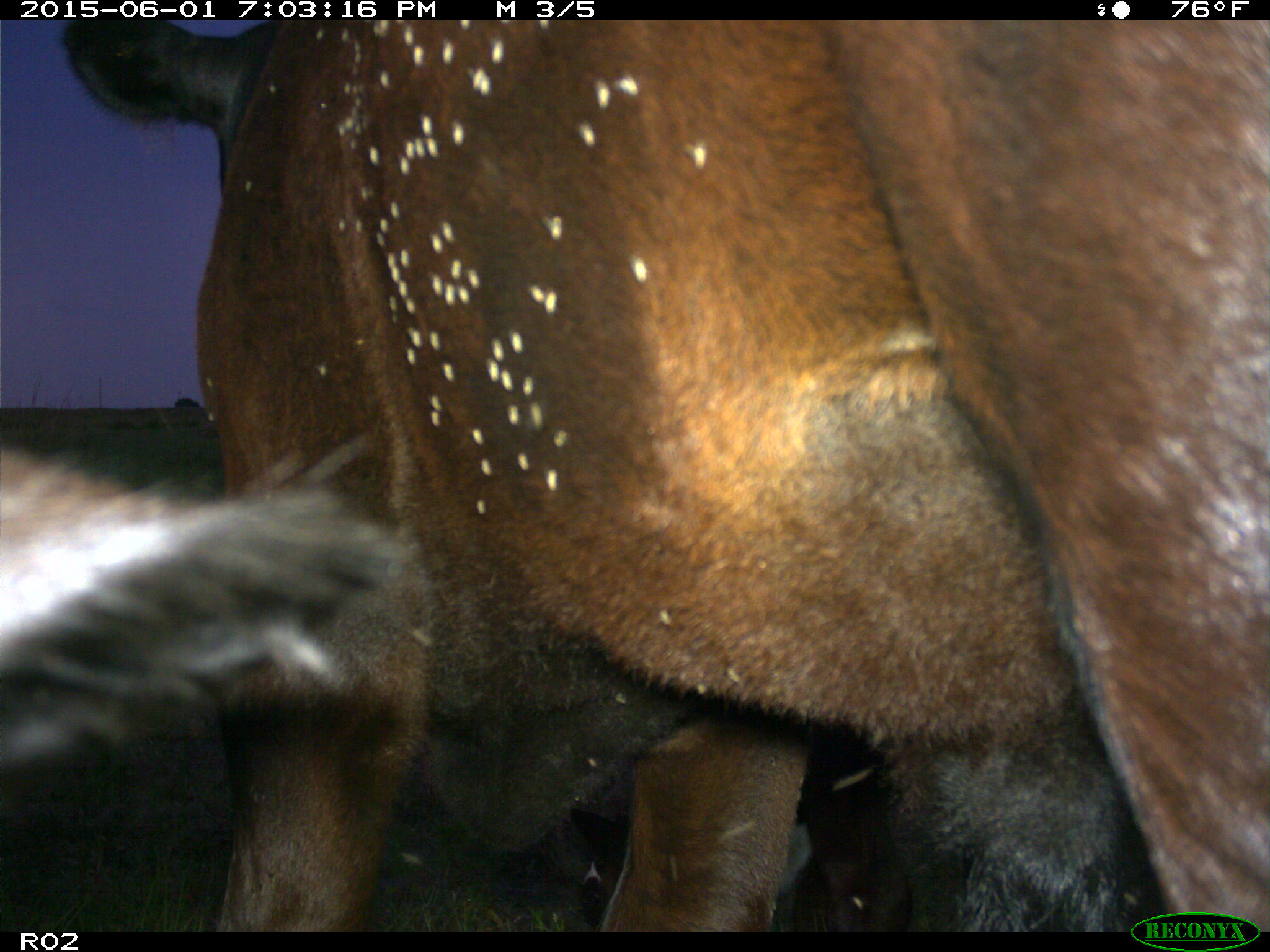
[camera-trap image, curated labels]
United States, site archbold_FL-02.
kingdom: Animalia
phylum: Chordata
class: Mammalia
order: Artiodactyla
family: Bovidae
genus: Bos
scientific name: Bos taurus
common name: domestic cow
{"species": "Bos taurus (domestic cow)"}